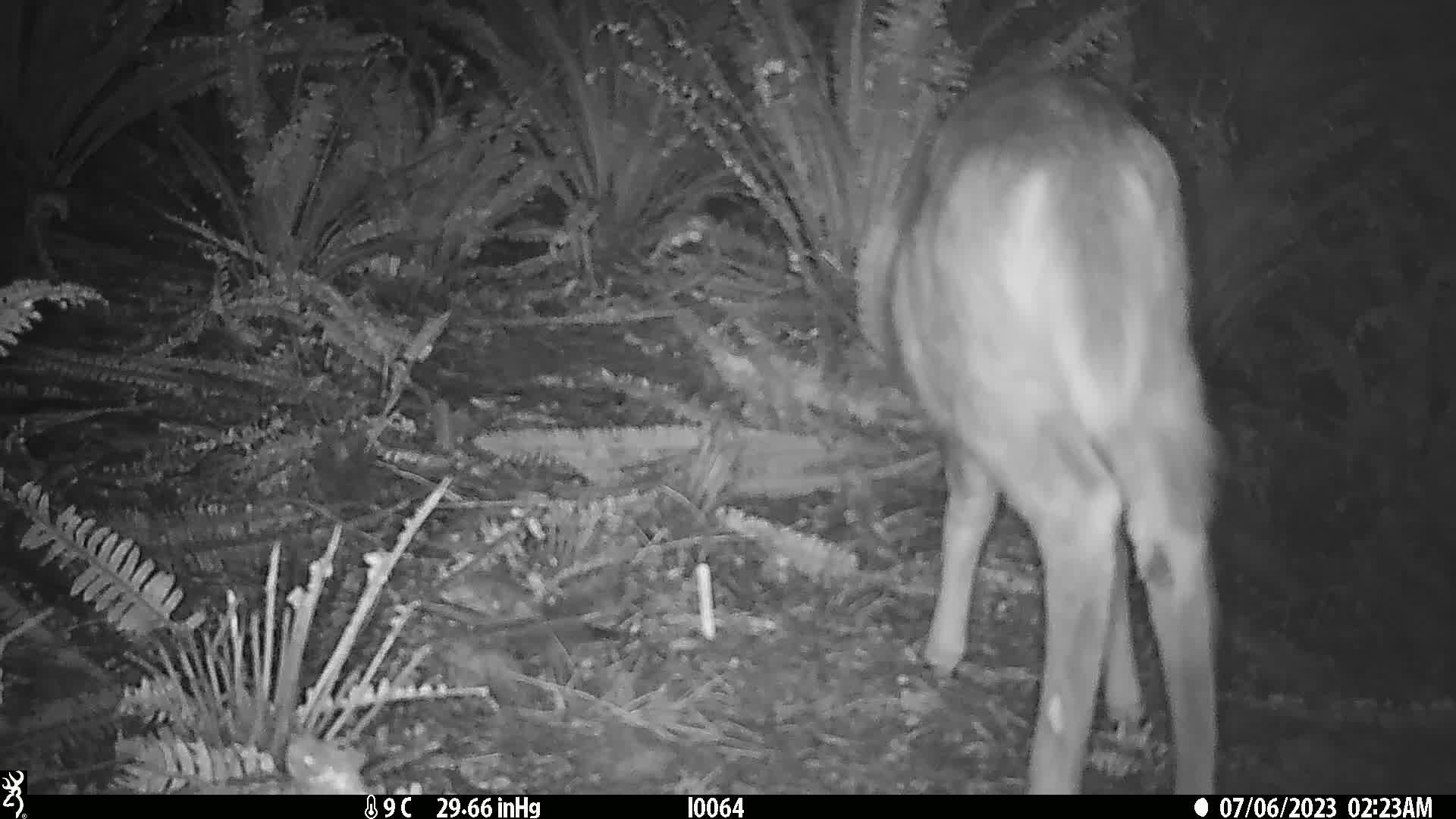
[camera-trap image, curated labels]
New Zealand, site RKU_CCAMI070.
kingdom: Animalia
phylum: Chordata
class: Mammalia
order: Artiodactyla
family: Cervidae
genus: Odocoileus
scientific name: Odocoileus virginianus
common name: white-tailed deer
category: white tailed deer